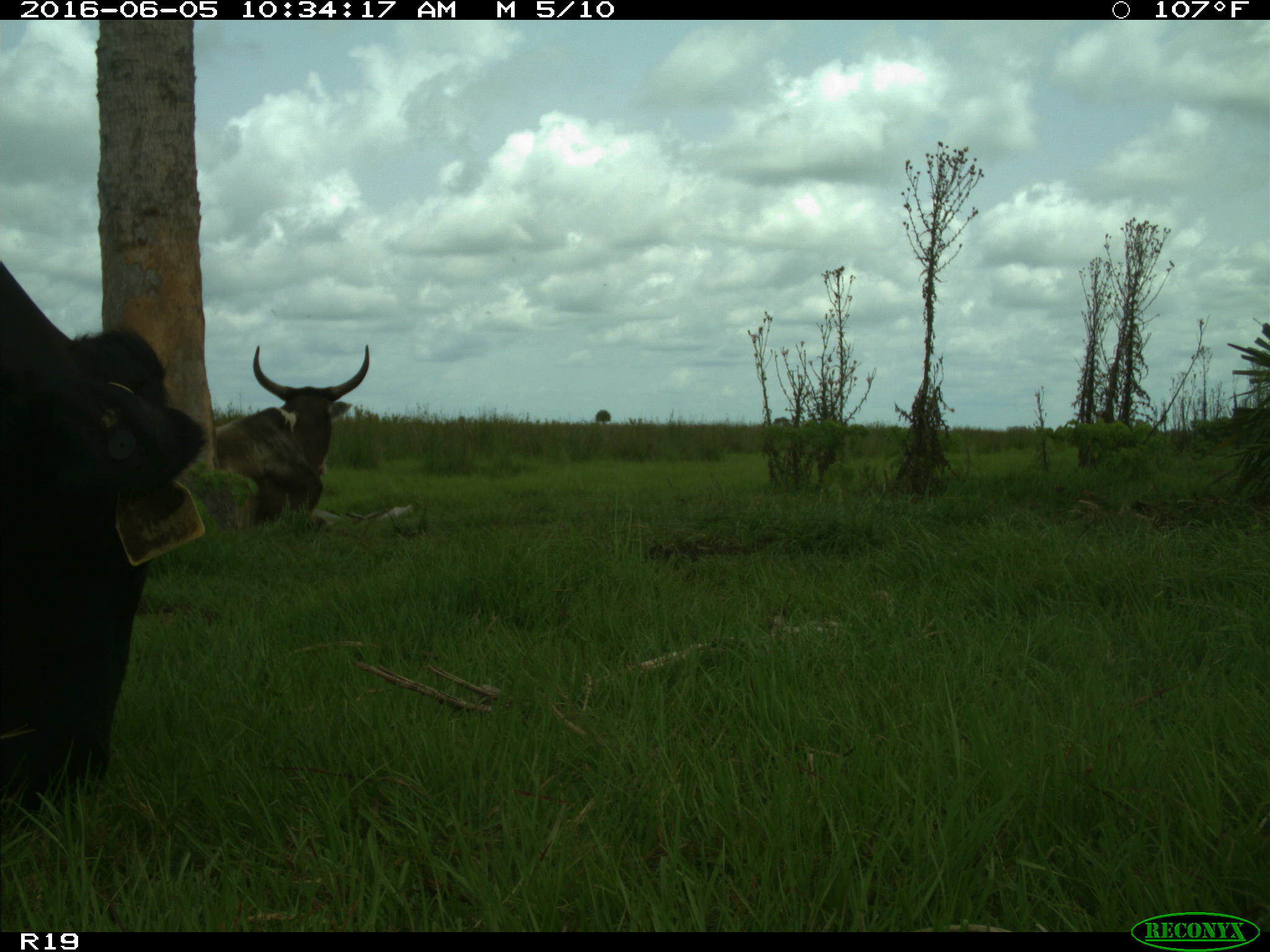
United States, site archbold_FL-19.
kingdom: Animalia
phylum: Chordata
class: Mammalia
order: Artiodactyla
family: Bovidae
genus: Bos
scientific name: Bos taurus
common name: domestic cow